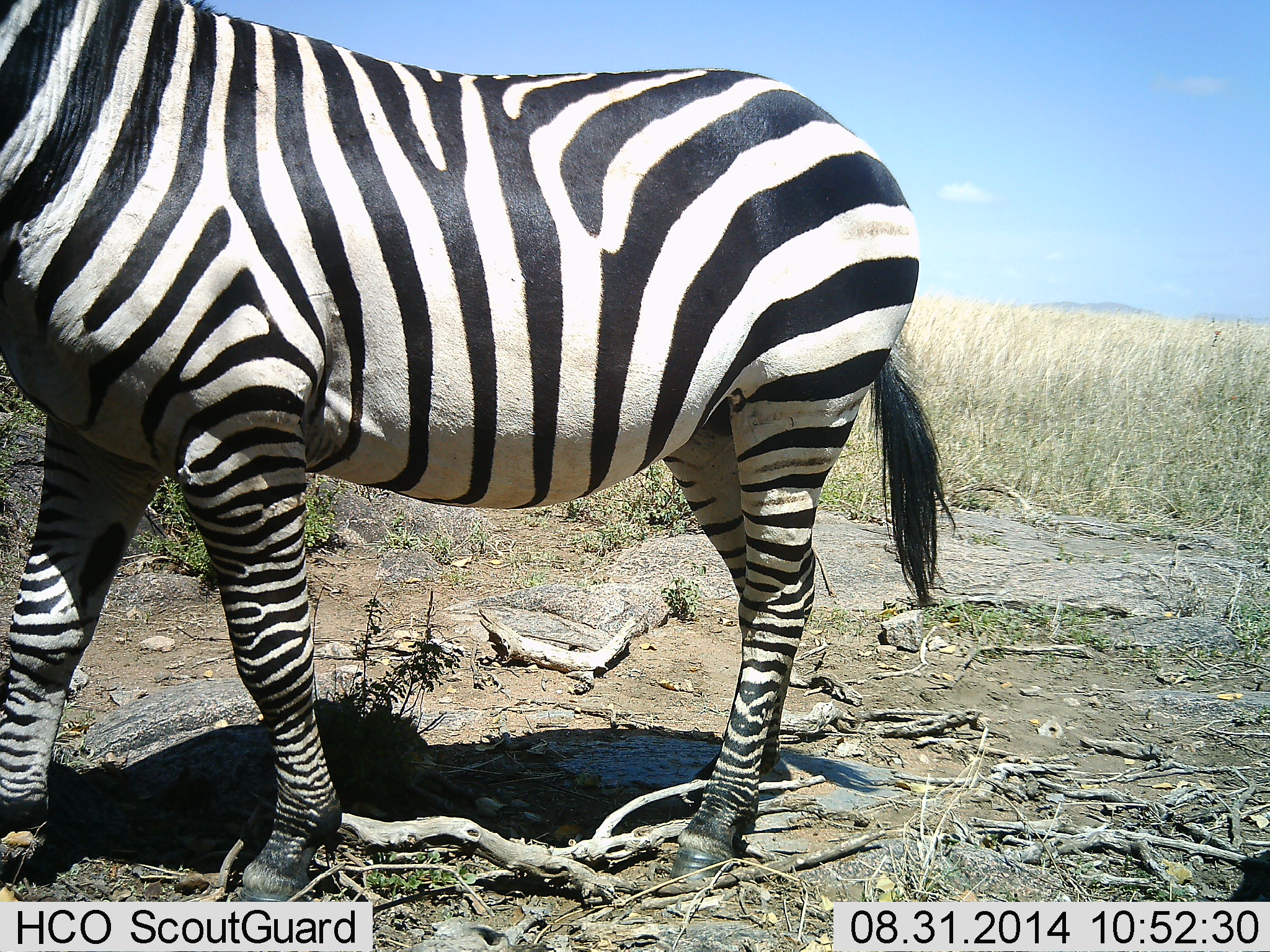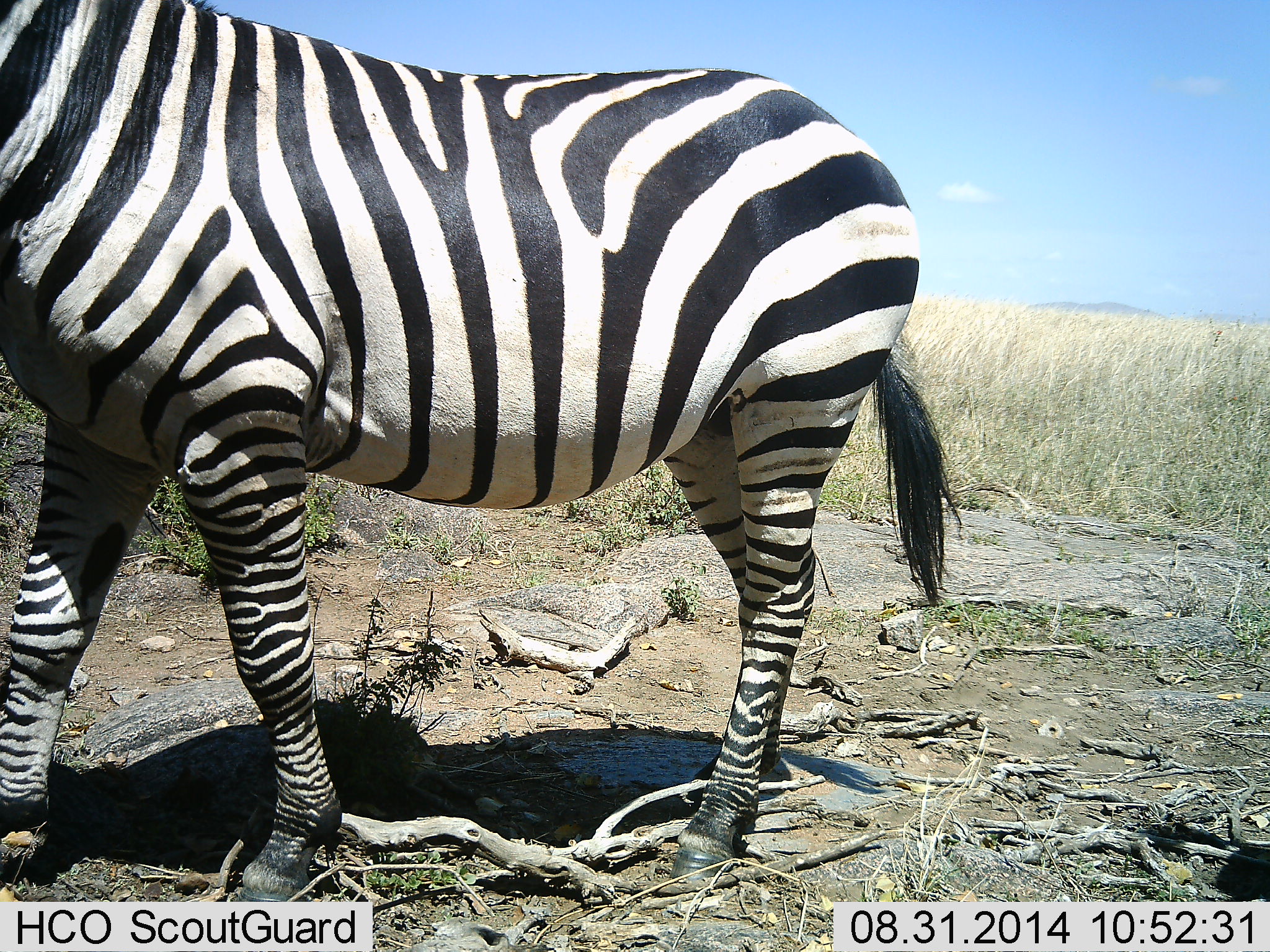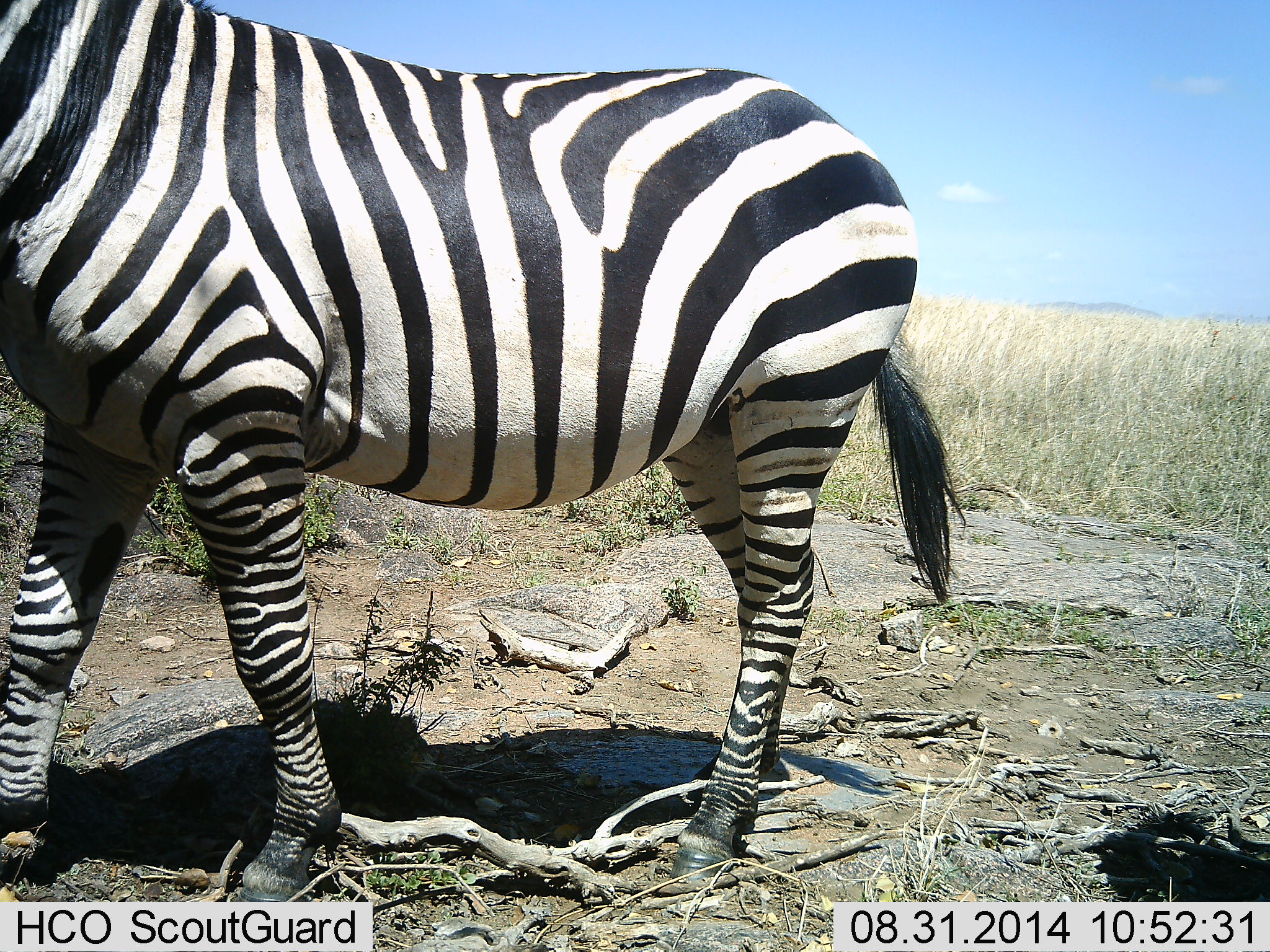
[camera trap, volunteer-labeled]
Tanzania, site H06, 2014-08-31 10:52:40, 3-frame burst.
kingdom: Animalia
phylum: Chordata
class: Mammalia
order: Perissodactyla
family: Equidae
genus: Equus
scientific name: Equus quagga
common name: plains zebra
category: zebra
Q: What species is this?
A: Zebra (plains zebra) (Equus quagga).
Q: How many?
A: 1.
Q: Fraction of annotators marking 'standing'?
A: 90%.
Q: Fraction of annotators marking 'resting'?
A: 0%.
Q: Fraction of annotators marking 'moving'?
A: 10%.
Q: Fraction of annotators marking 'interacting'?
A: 0%.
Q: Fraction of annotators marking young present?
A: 0%.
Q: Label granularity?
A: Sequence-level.